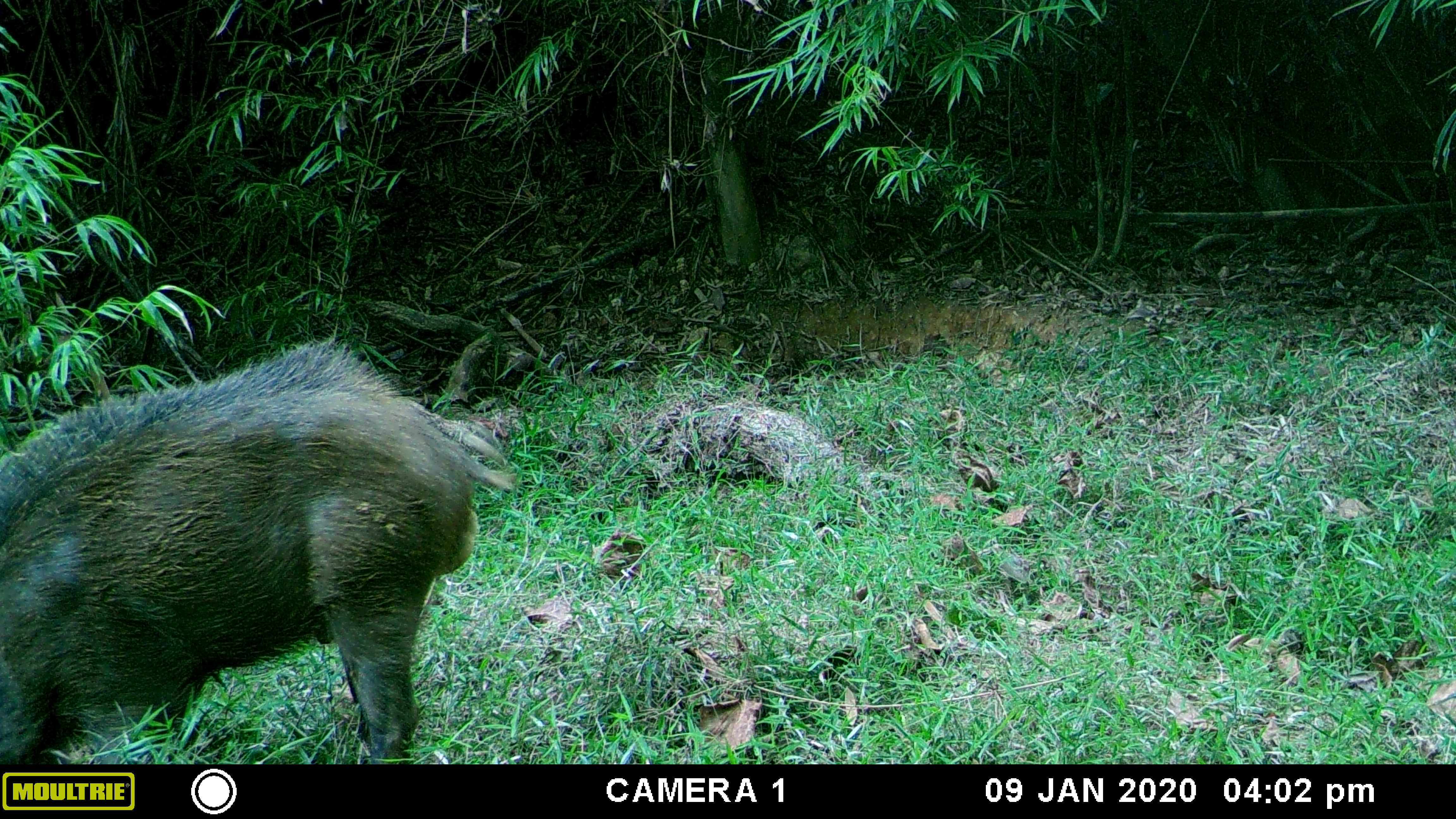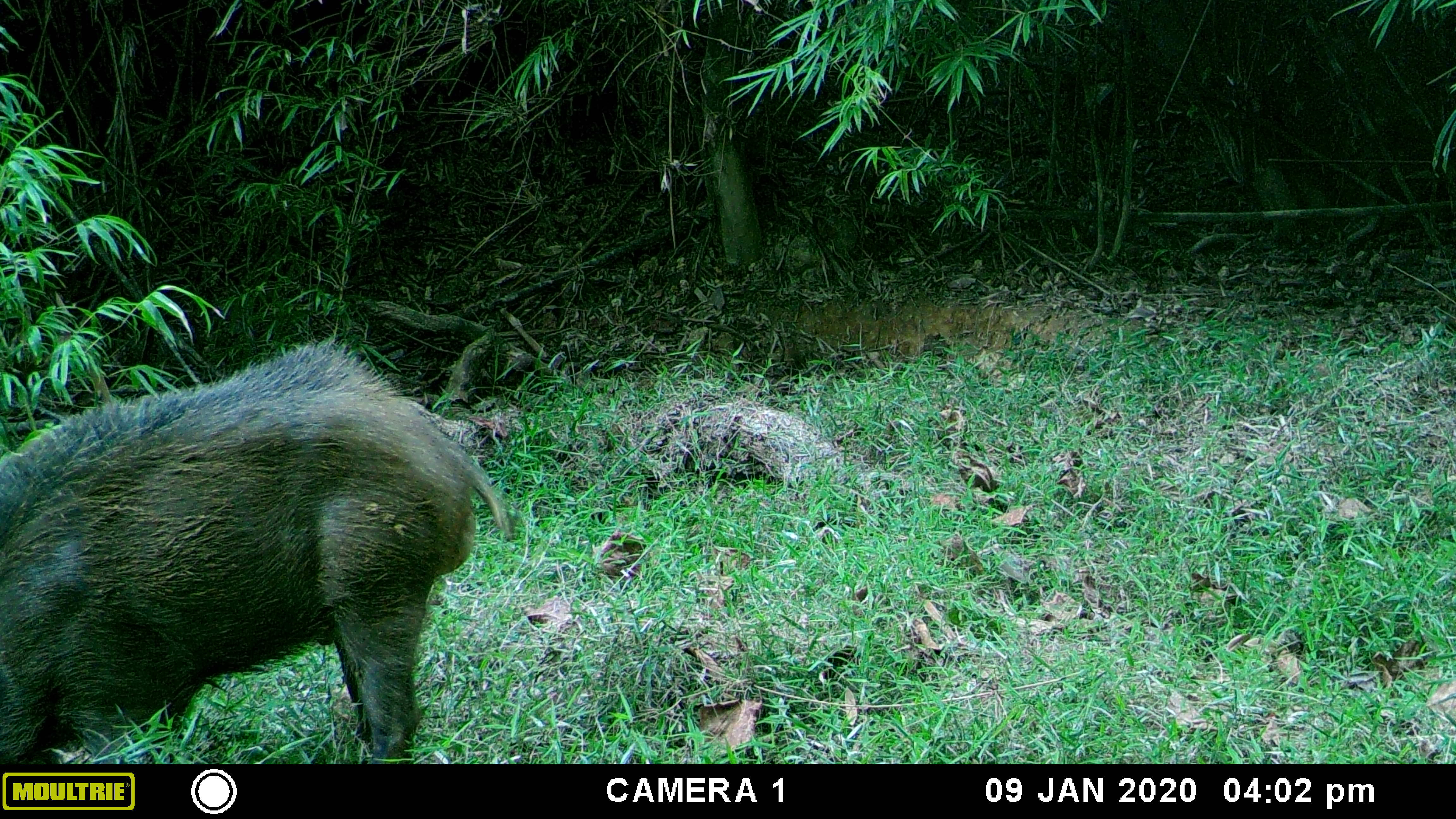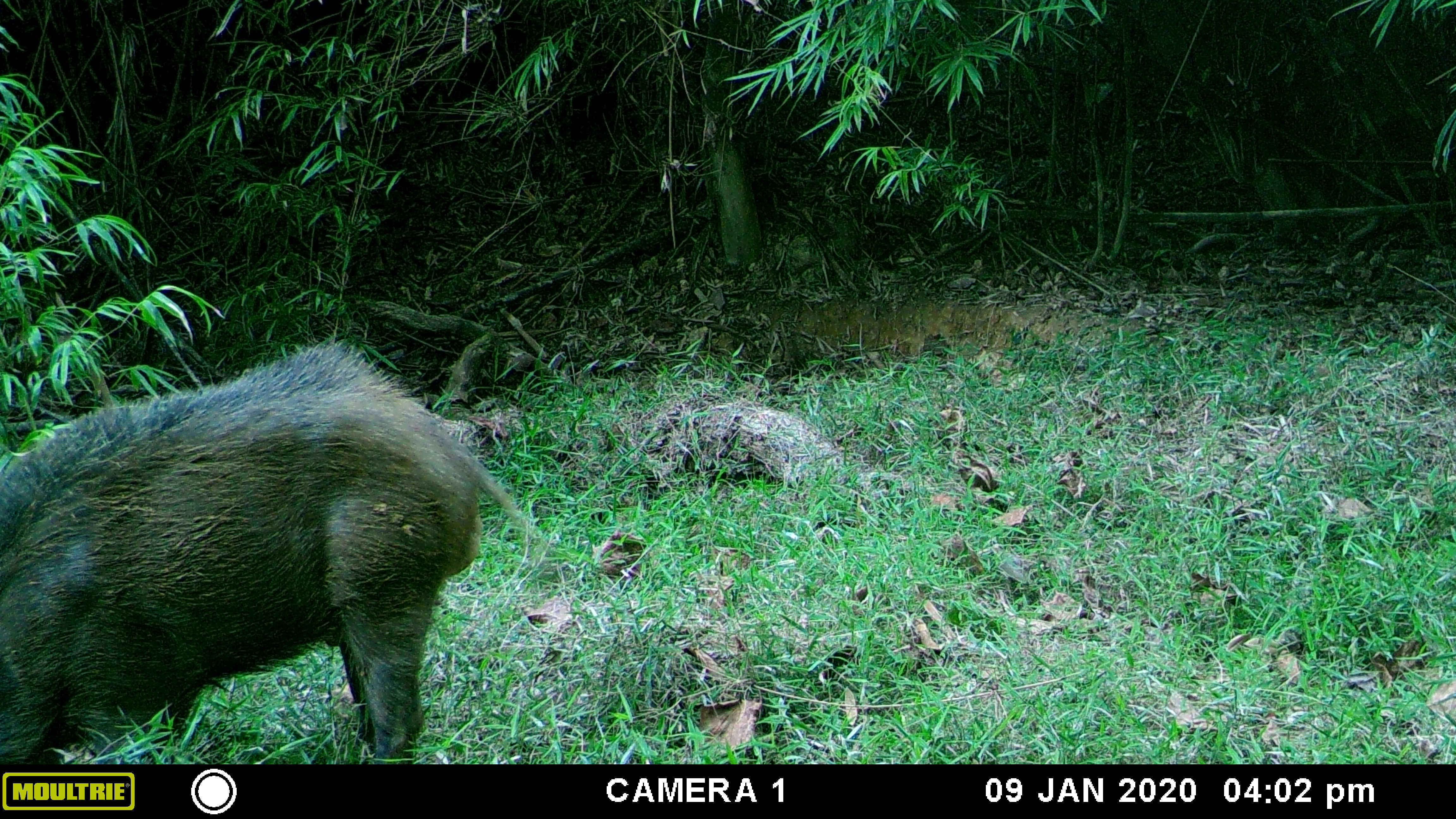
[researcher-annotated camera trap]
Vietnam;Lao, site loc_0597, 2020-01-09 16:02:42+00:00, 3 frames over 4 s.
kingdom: Animalia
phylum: Chordata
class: Mammalia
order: Artiodactyla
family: Suidae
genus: Sus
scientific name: Sus scrofa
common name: eurasian wild pig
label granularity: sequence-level